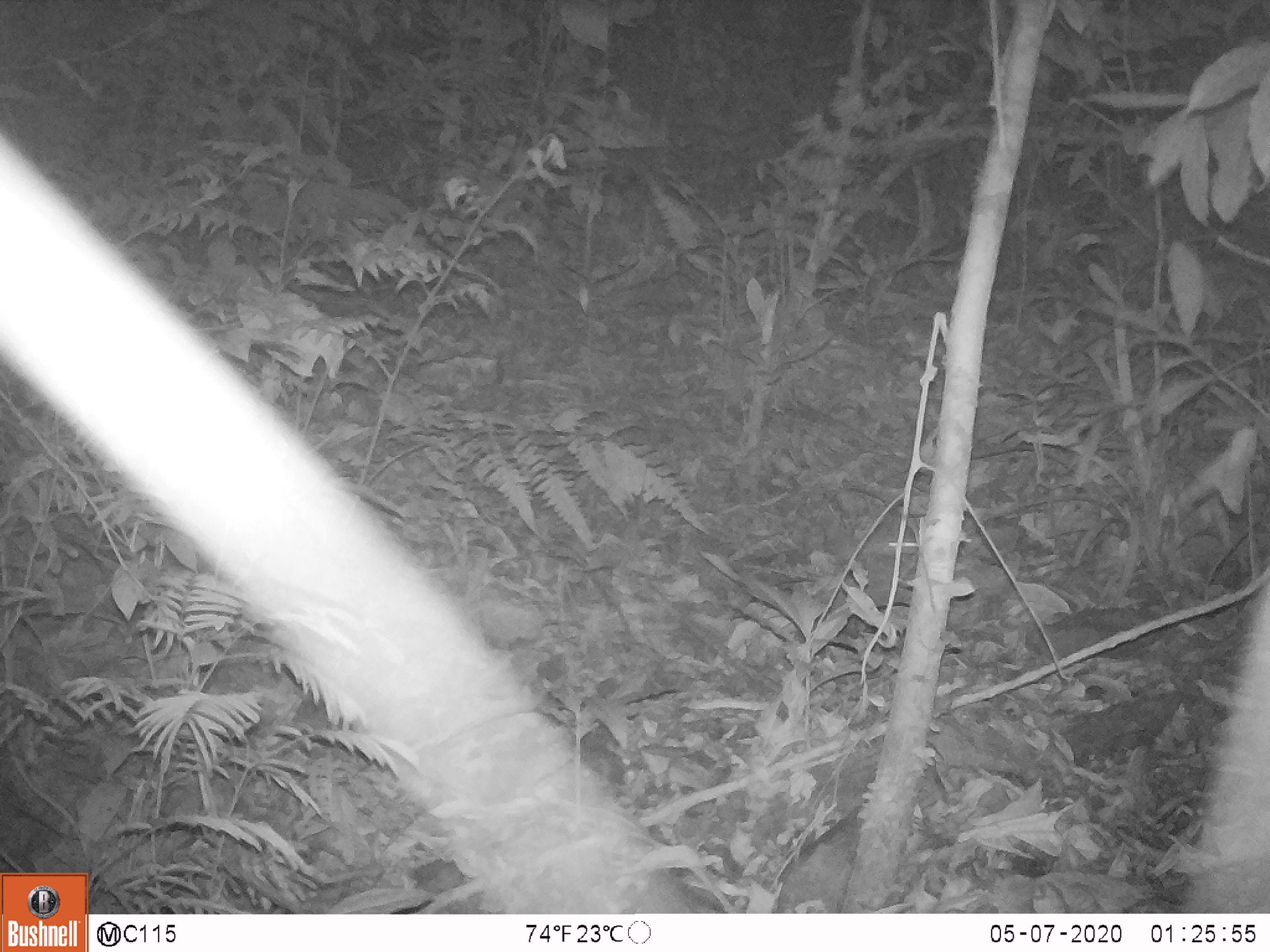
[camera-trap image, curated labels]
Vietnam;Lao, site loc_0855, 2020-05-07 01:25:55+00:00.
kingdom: Animalia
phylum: Chordata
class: Mammalia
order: Rodentia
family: Muridae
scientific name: Muridae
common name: old-world mice and rats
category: unidentified murid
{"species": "unidentified murid (old-world mice and rats) (Muridae)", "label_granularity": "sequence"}